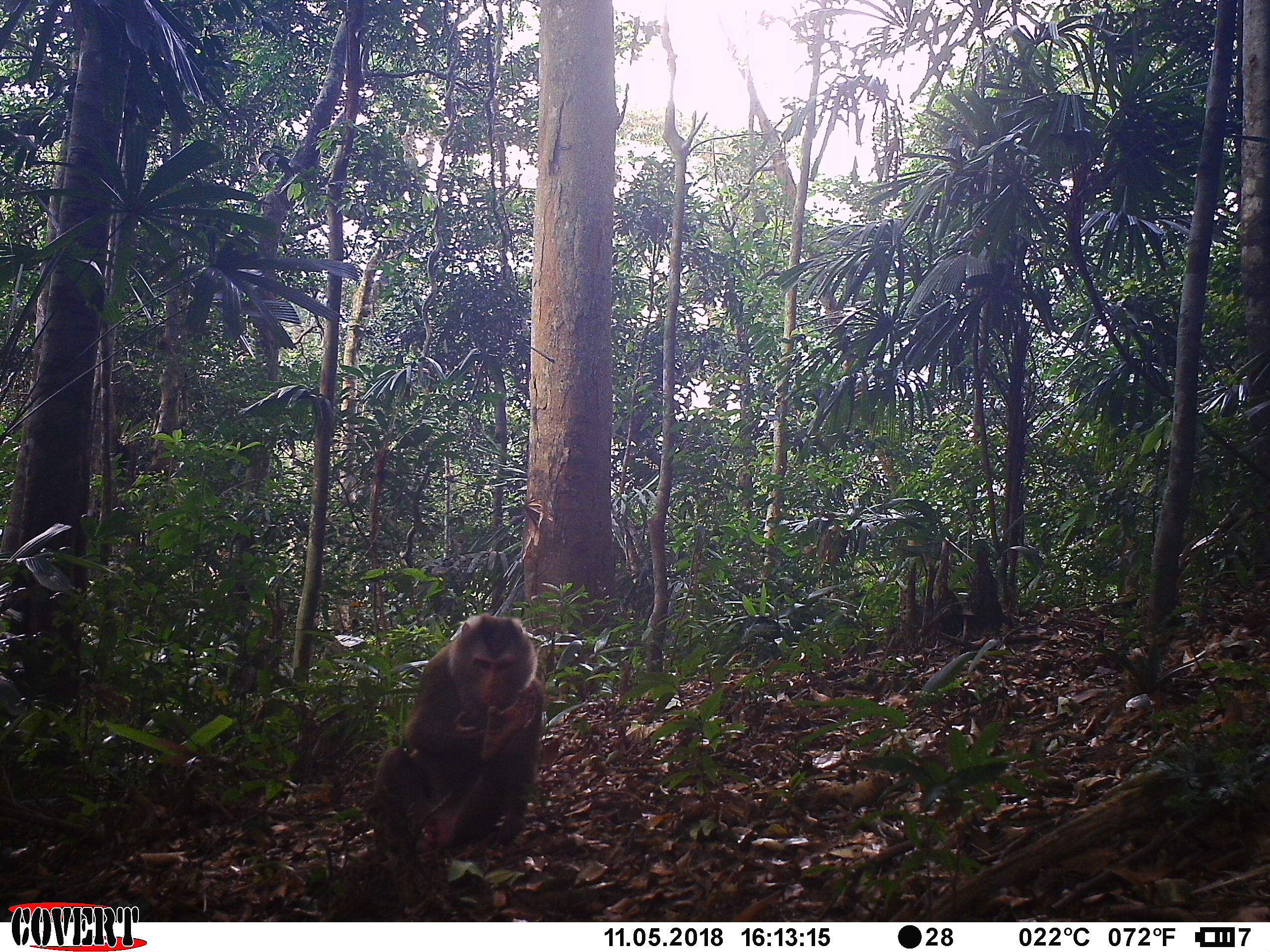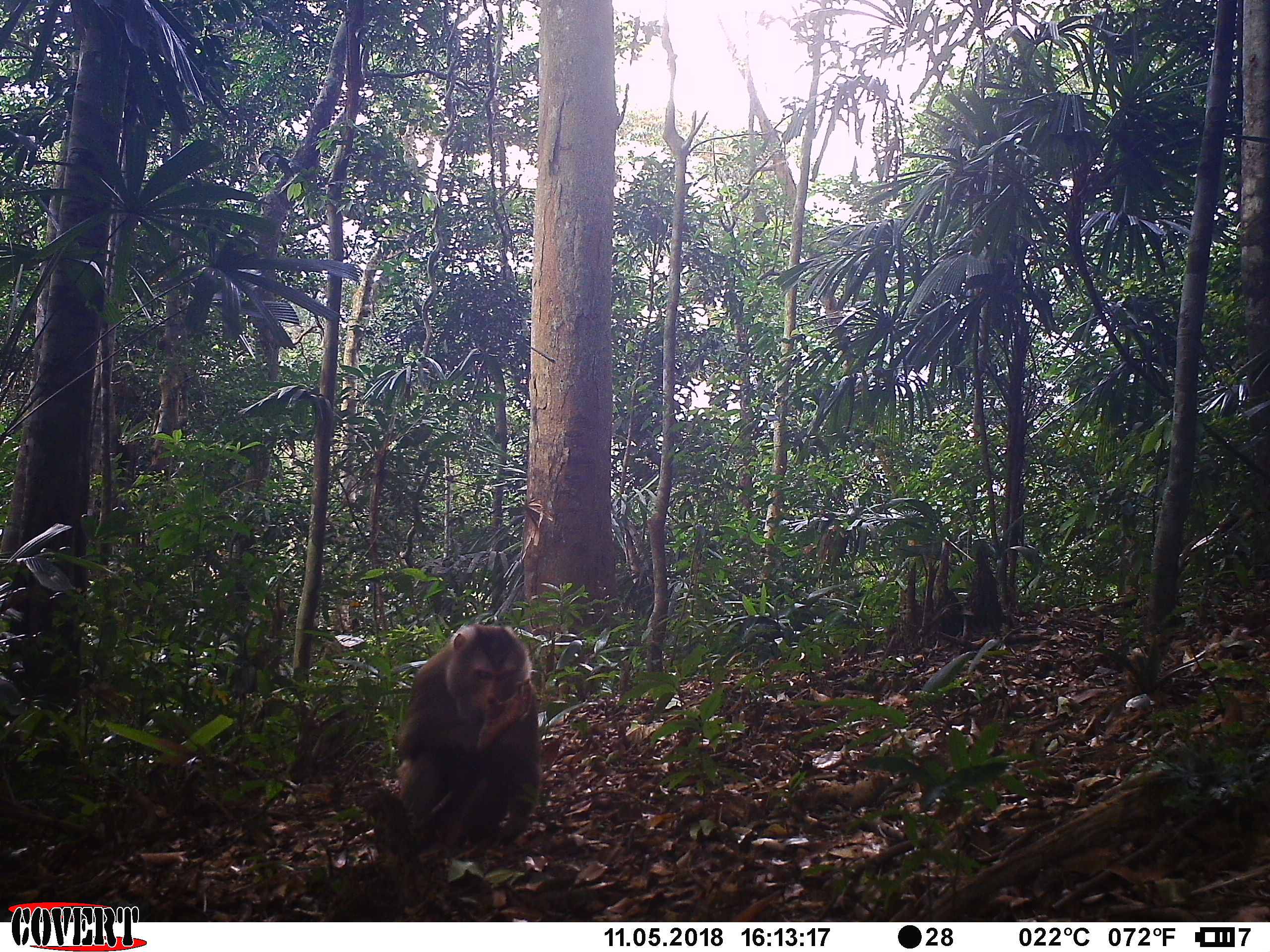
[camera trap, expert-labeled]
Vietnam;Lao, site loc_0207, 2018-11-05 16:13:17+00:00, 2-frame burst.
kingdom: Animalia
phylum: Chordata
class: Mammalia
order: Primates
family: Cercopithecidae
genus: Macaca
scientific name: Macaca nemestrina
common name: pig-tailed macaque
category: pig tailed macaque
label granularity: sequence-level